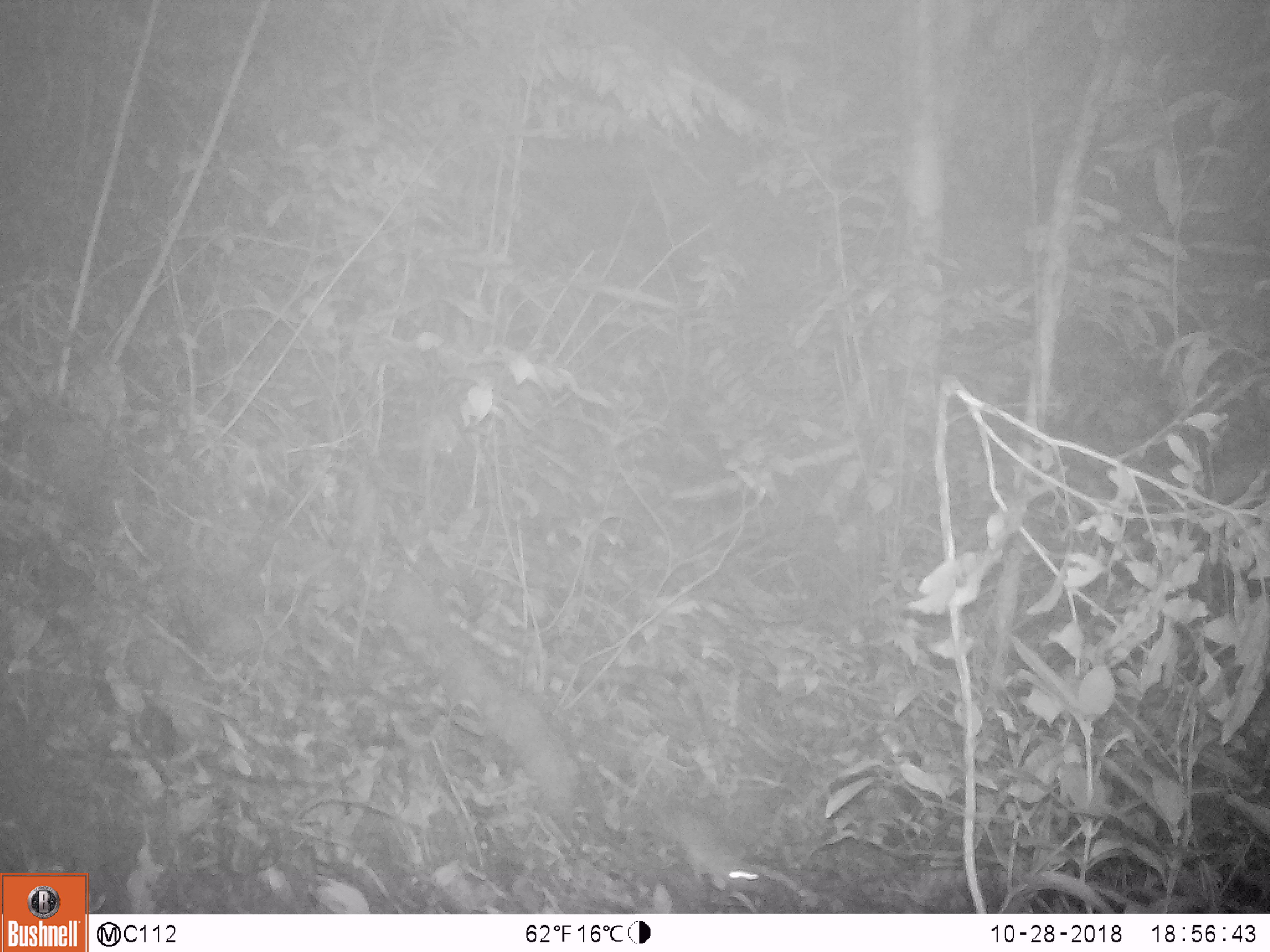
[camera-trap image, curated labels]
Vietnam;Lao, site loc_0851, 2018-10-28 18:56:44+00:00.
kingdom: Animalia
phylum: Chordata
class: Mammalia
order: Rodentia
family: Muridae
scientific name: Muridae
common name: old-world mice and rats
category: unidentified murid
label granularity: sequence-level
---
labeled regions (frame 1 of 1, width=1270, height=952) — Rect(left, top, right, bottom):
unidentified murid: Rect(596, 764, 773, 896)